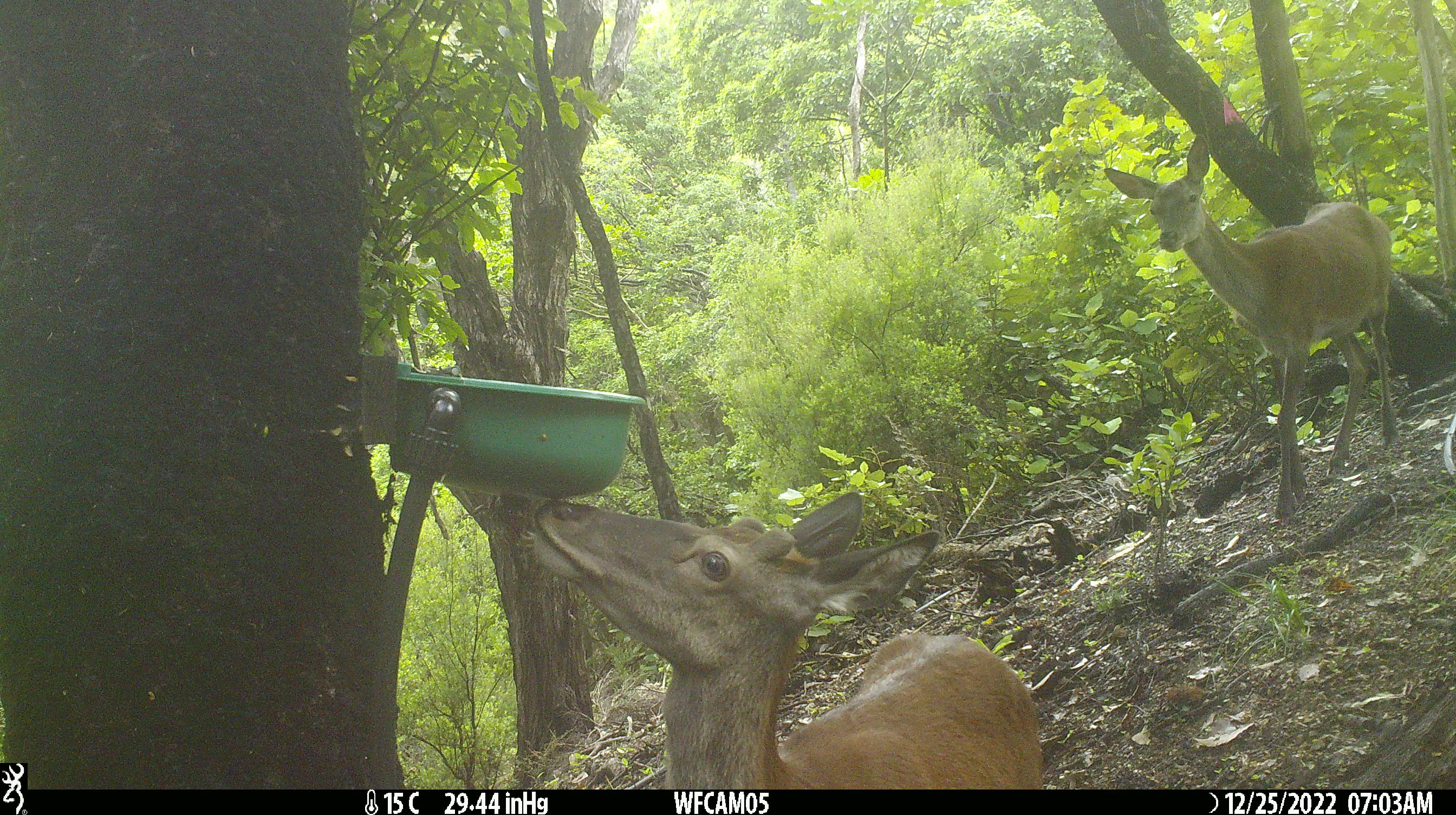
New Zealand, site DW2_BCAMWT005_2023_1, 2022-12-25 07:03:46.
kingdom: Animalia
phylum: Chordata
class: Mammalia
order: Artiodactyla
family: Cervidae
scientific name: Cervidae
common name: deer